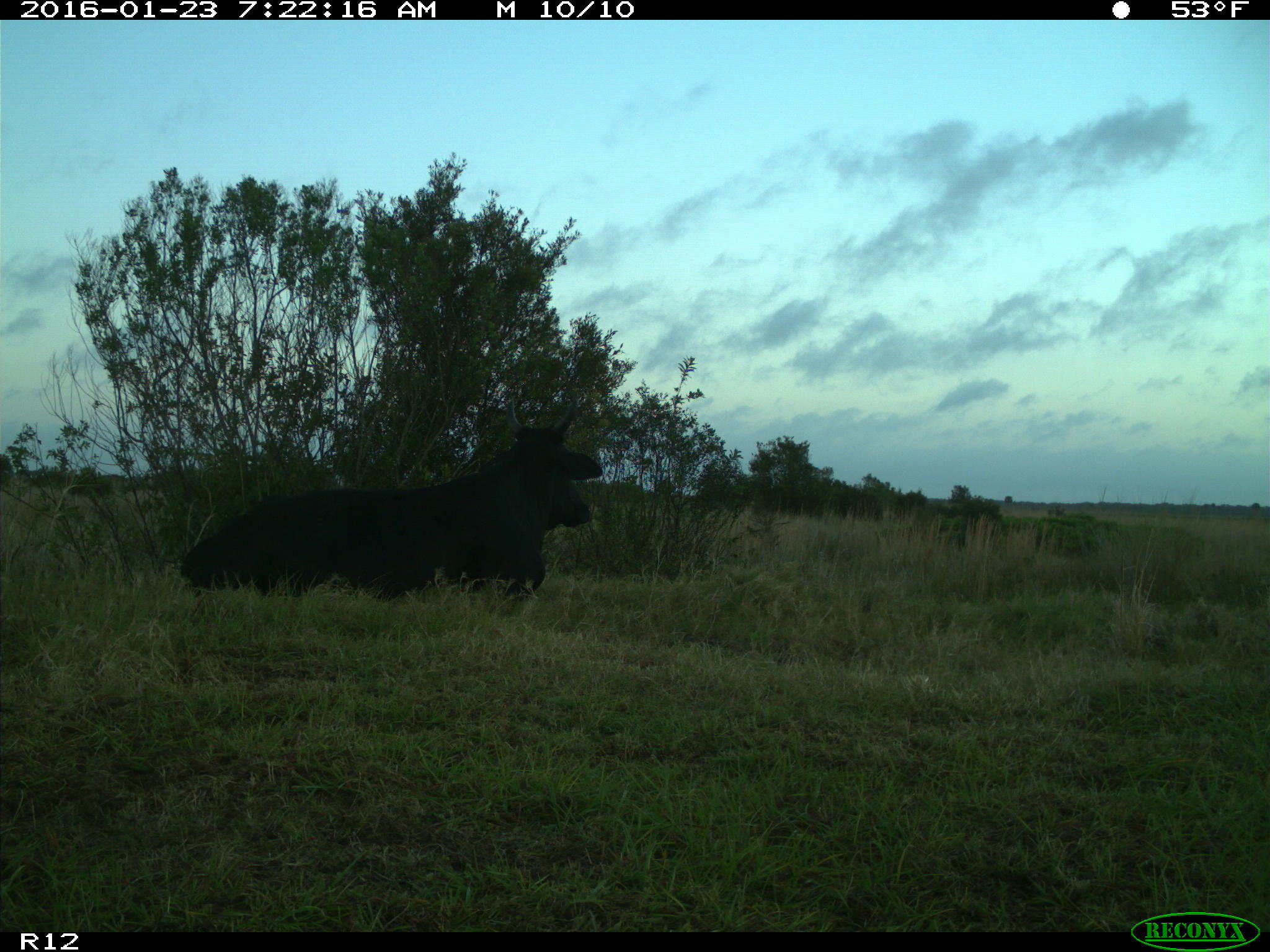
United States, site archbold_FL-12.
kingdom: Animalia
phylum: Chordata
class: Mammalia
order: Artiodactyla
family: Bovidae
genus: Bos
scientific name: Bos taurus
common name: domestic cow